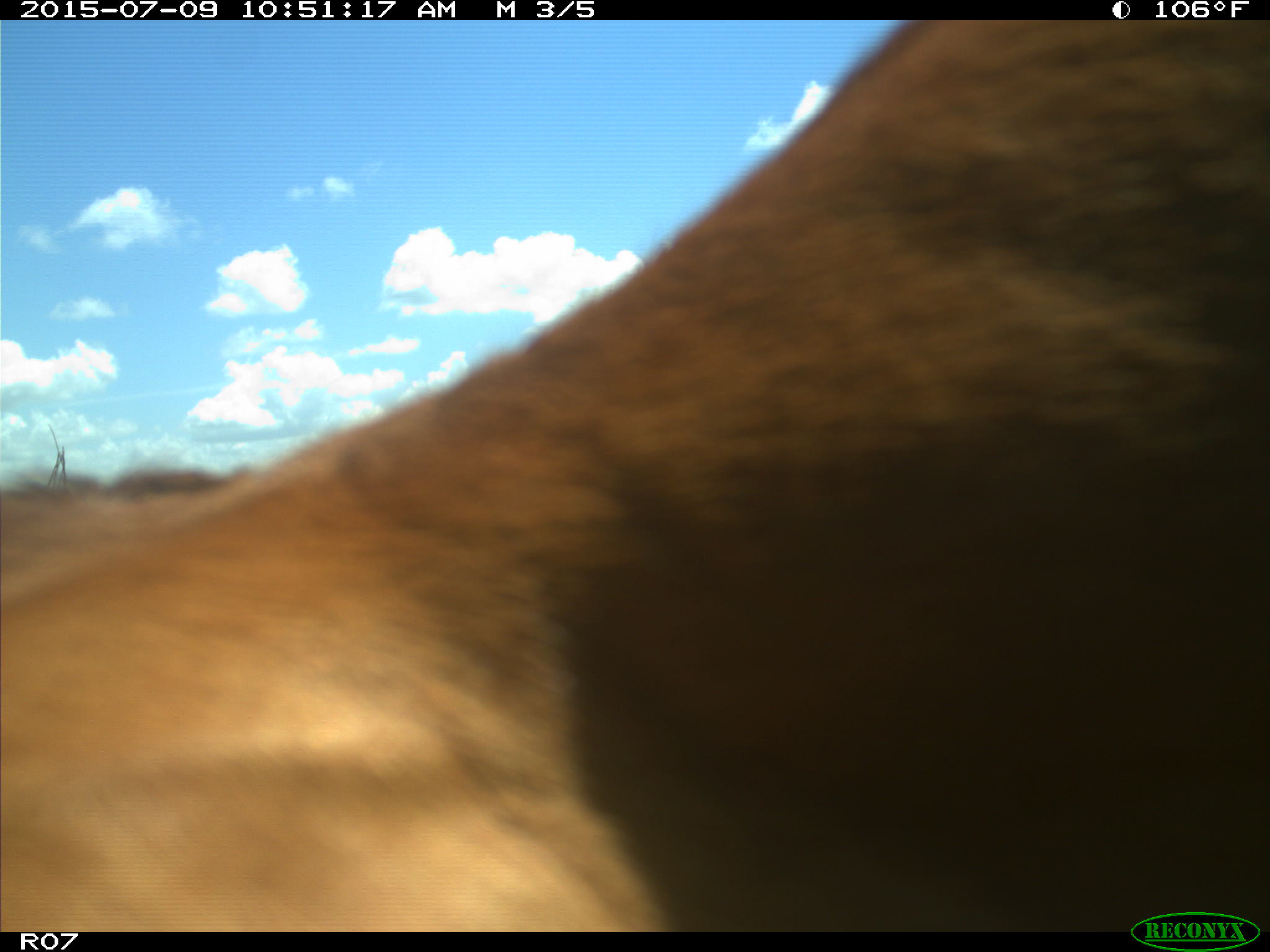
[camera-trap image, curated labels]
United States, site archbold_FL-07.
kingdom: Animalia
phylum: Chordata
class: Mammalia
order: Artiodactyla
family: Bovidae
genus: Bos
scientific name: Bos taurus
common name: domestic cow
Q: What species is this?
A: Bos taurus (domestic cow).